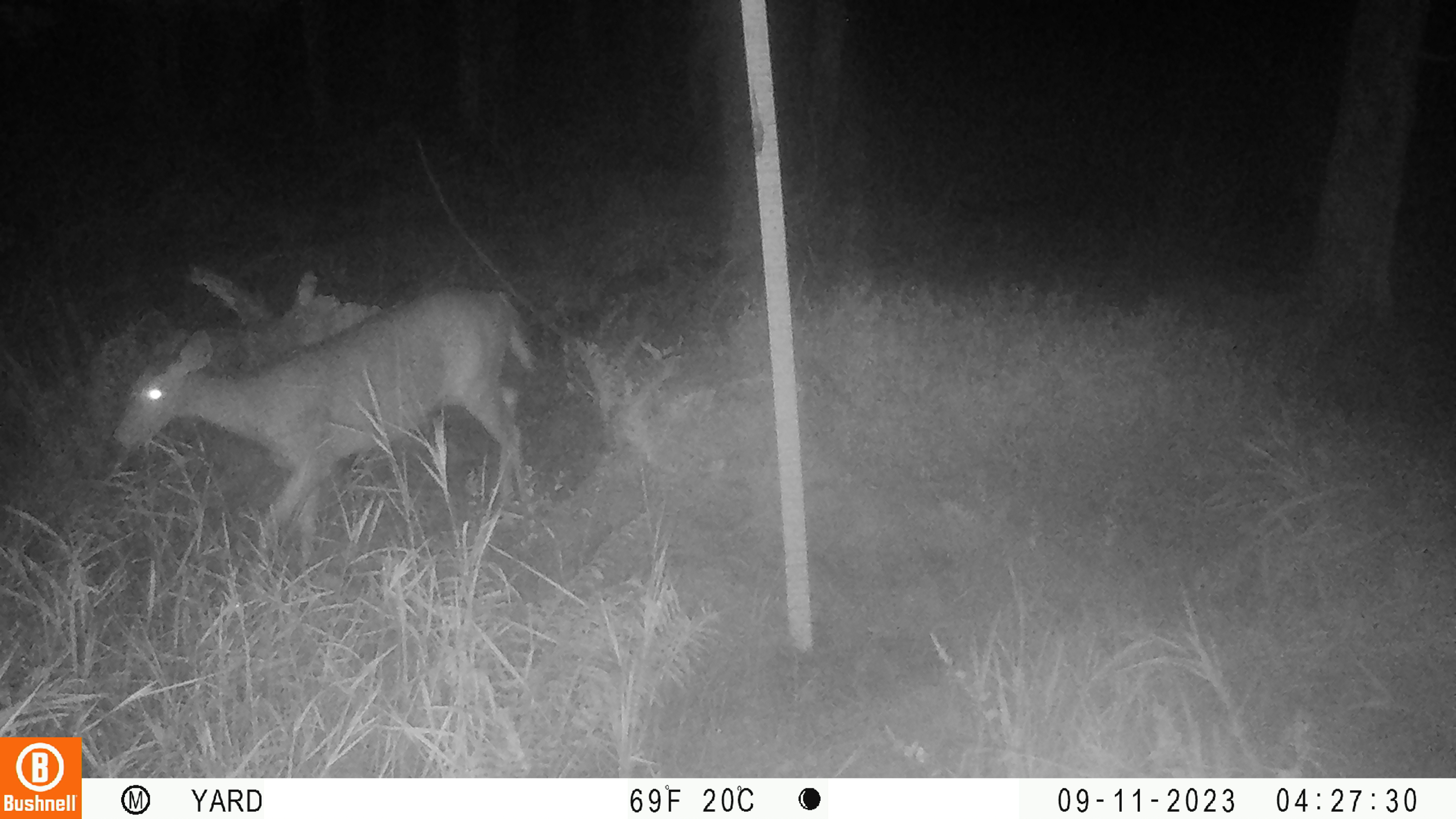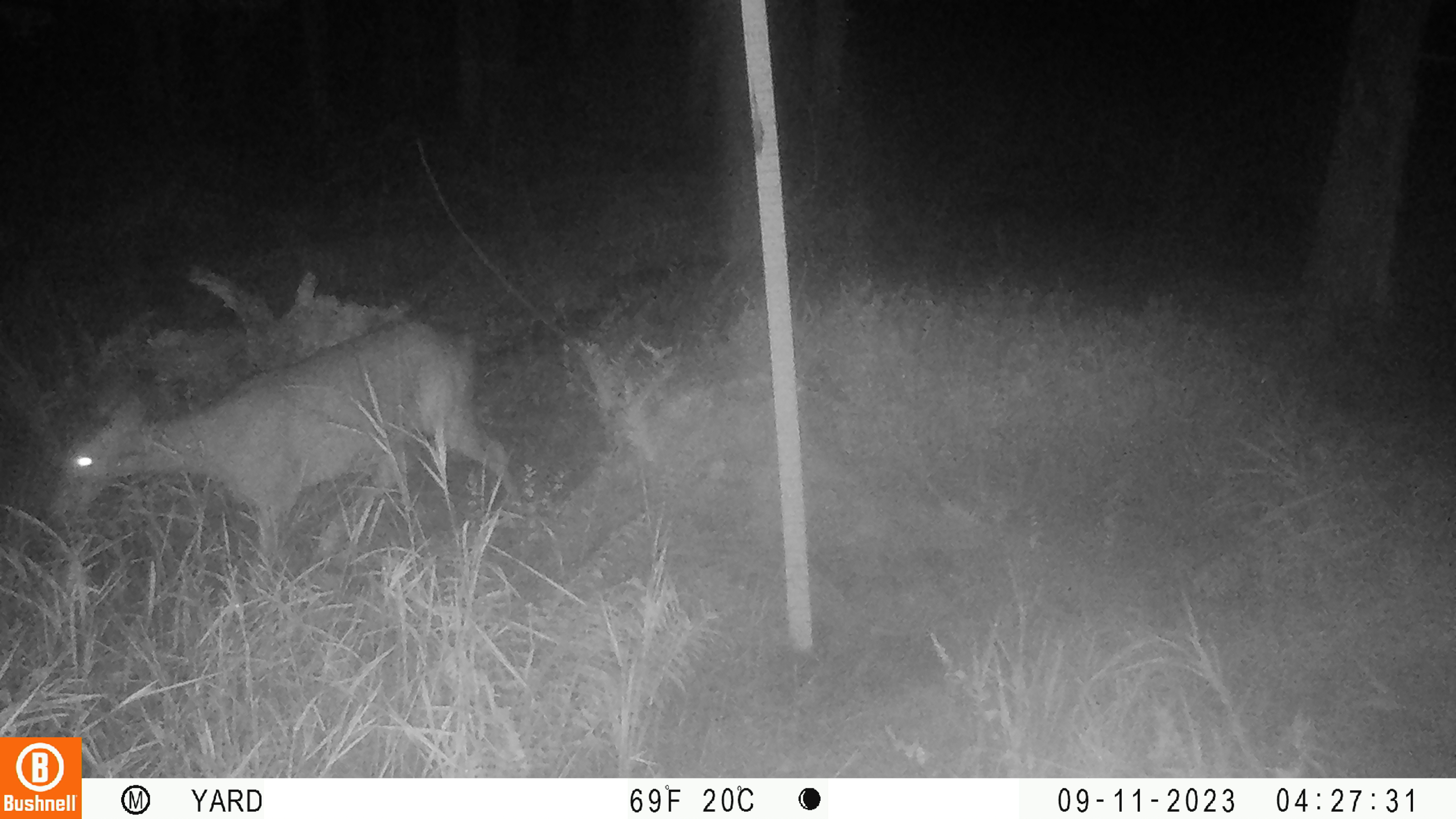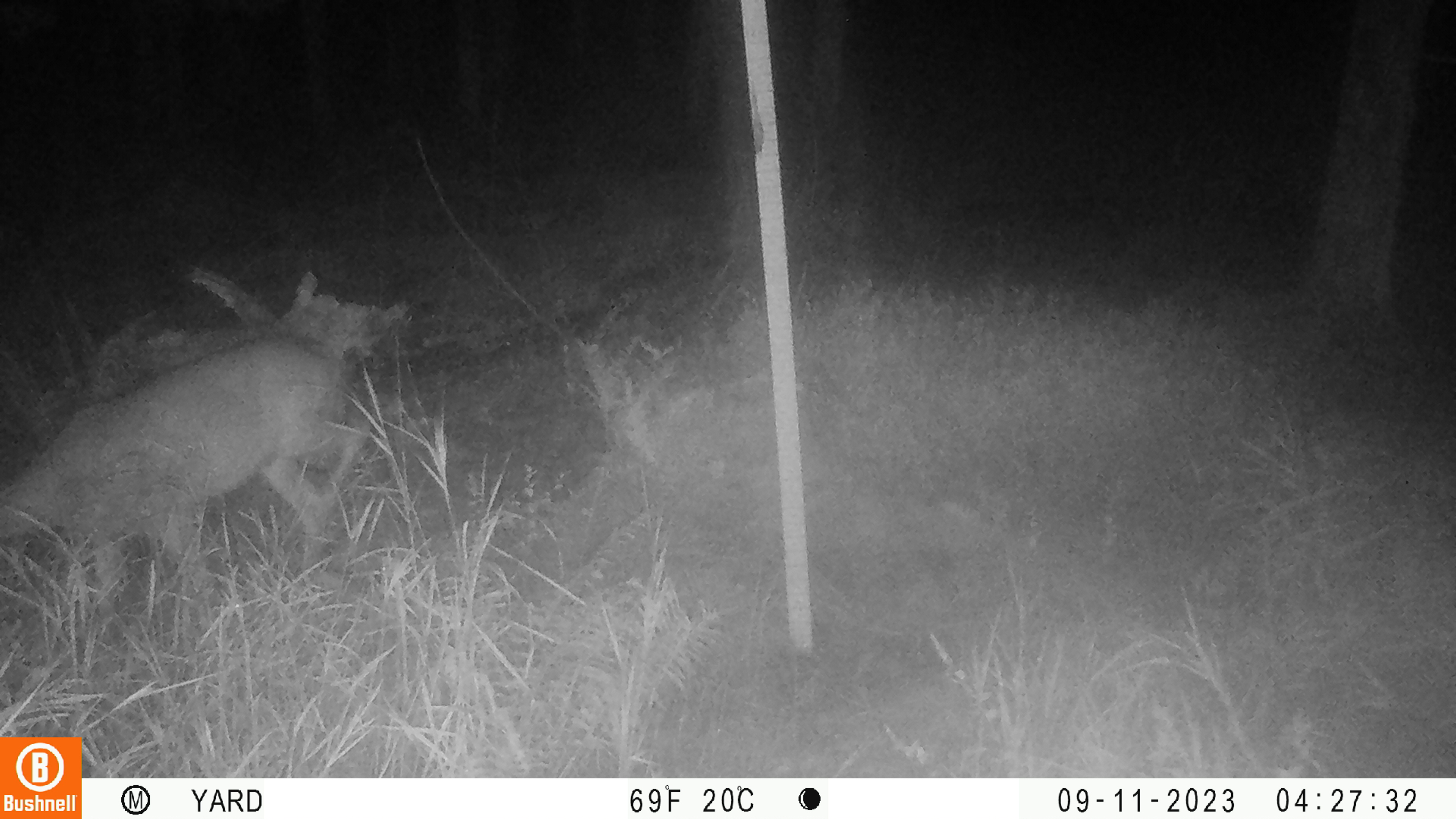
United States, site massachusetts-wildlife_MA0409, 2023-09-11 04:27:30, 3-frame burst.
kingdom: Animalia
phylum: Chordata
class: Mammalia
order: Artiodactyla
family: Cervidae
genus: Odocoileus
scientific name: Odocoileus virginianus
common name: white-tailed deer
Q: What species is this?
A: White-tailed deer (Odocoileus virginianus).